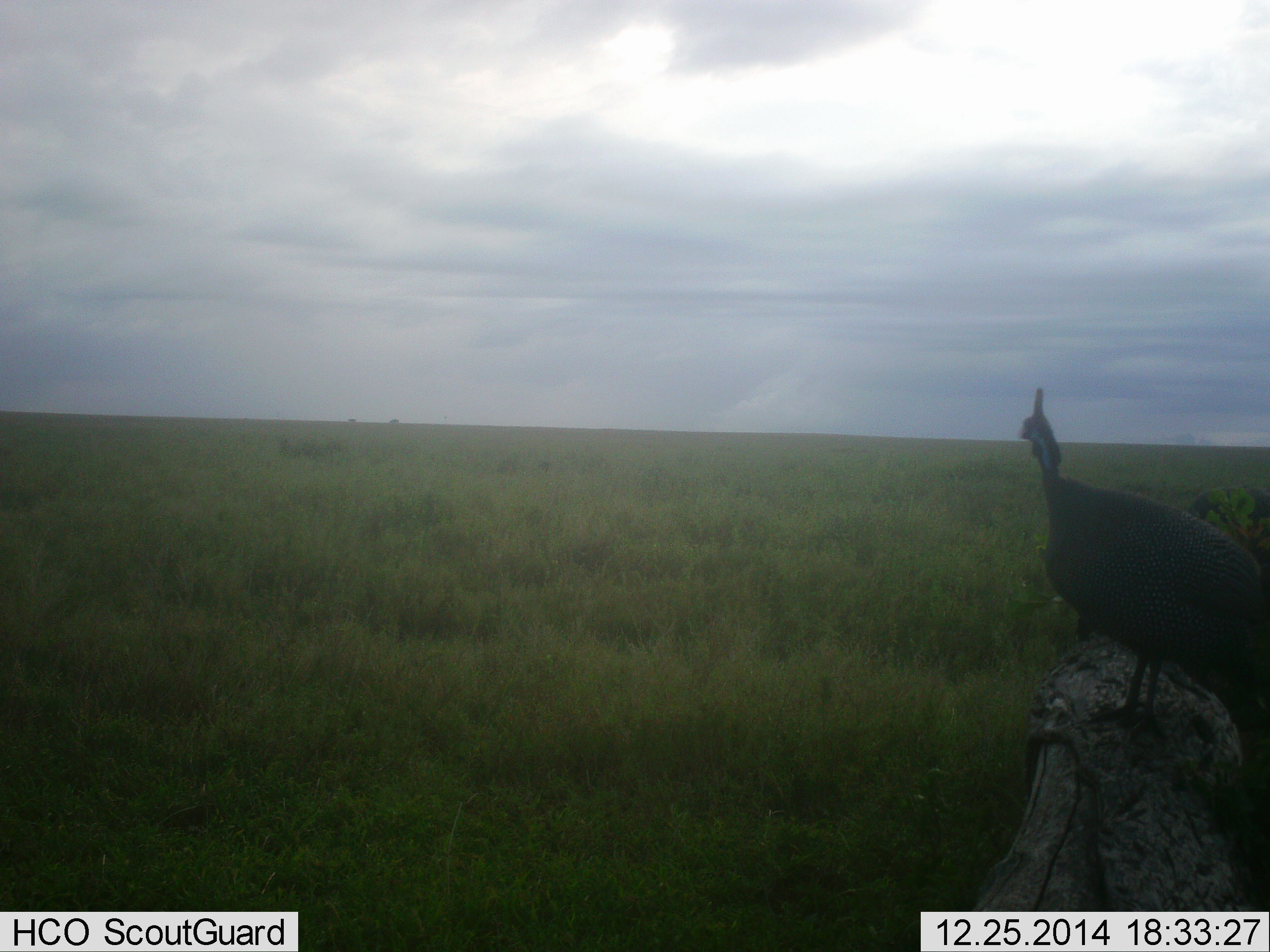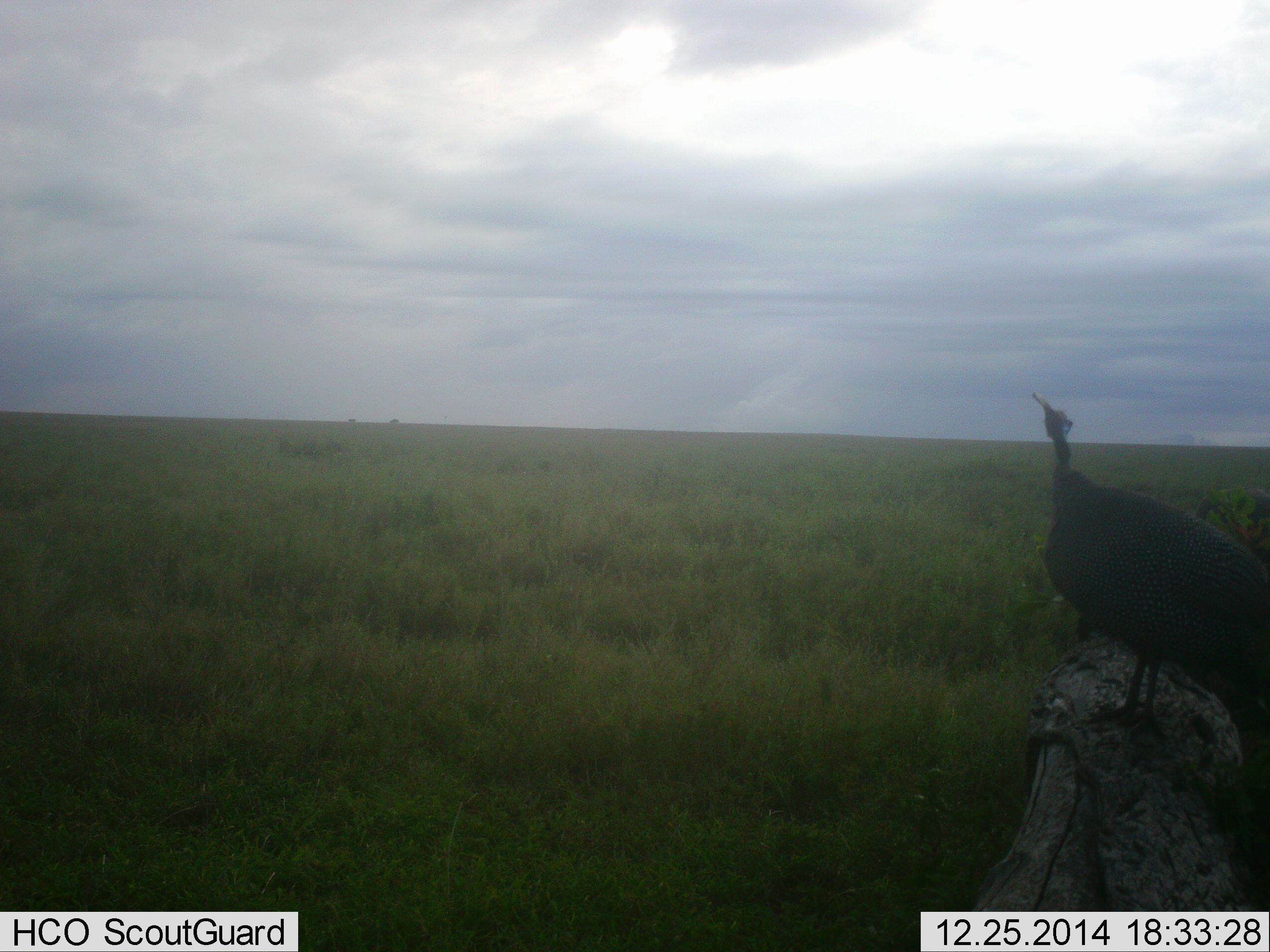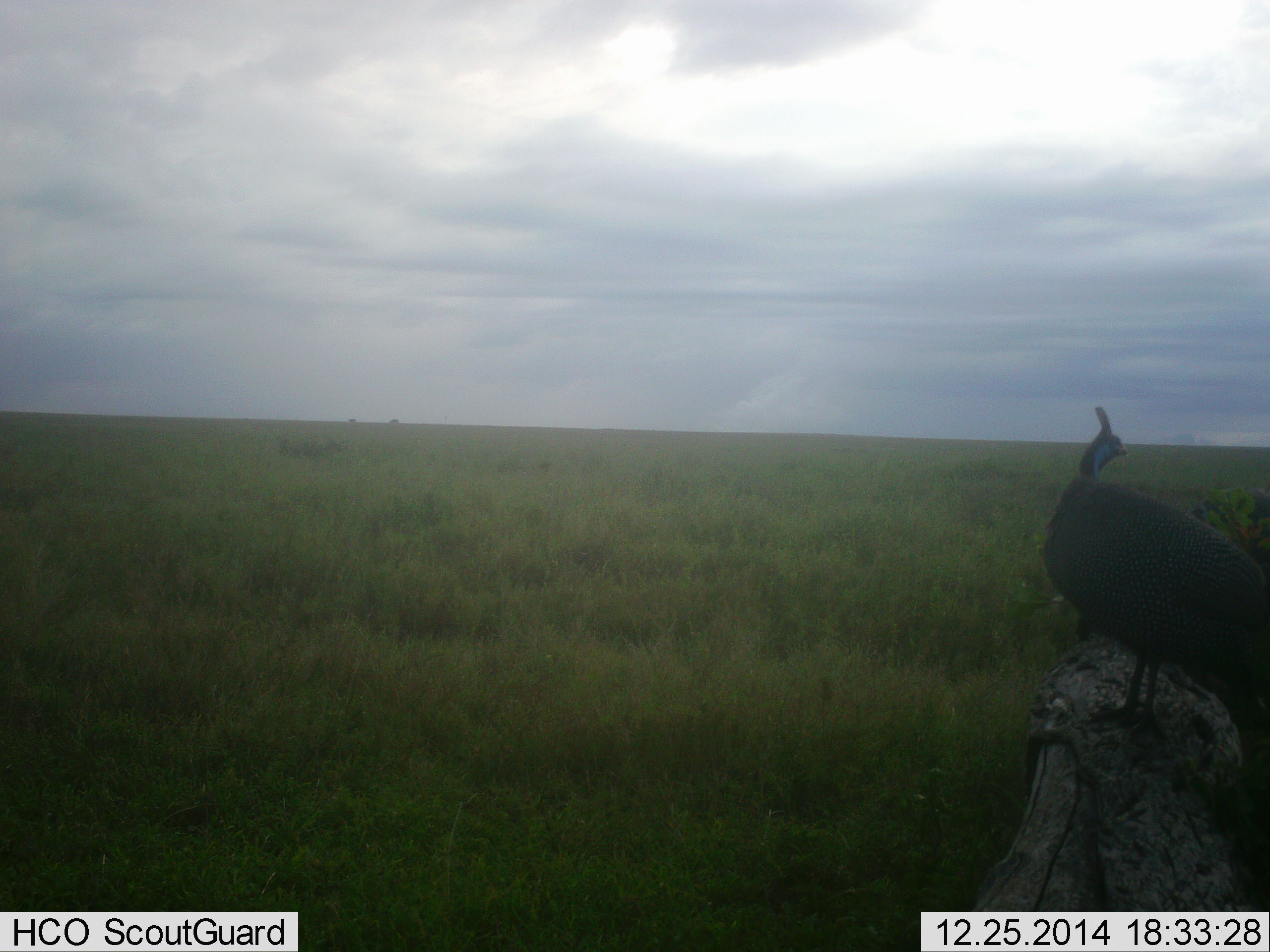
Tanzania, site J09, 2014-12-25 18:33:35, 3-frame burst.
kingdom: Animalia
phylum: Chordata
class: Aves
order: Galliformes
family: Numididae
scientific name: Numididae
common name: guinea fowl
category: guineafowl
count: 1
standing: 100%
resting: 0%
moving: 10%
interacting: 0%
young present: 0%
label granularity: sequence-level